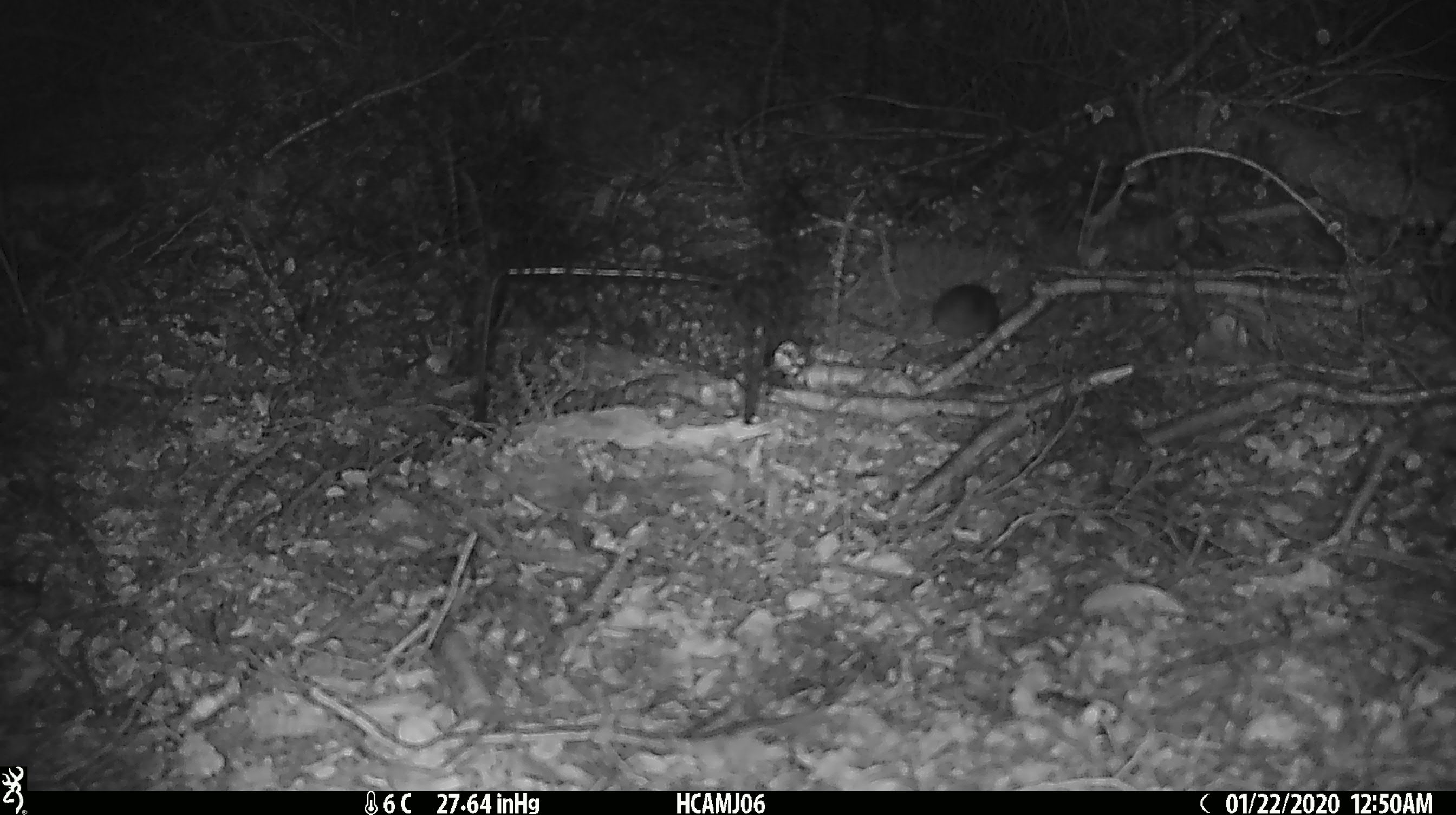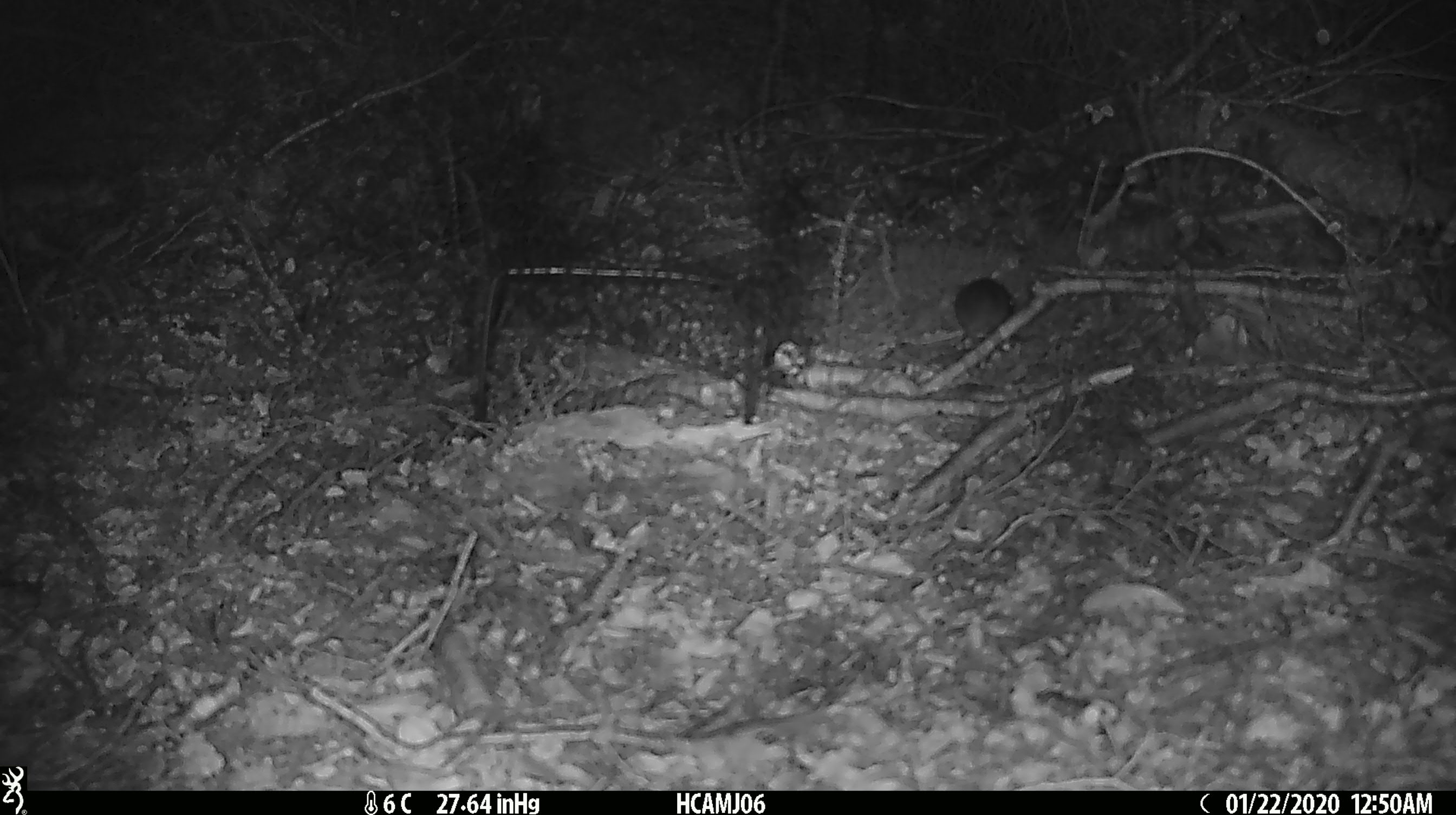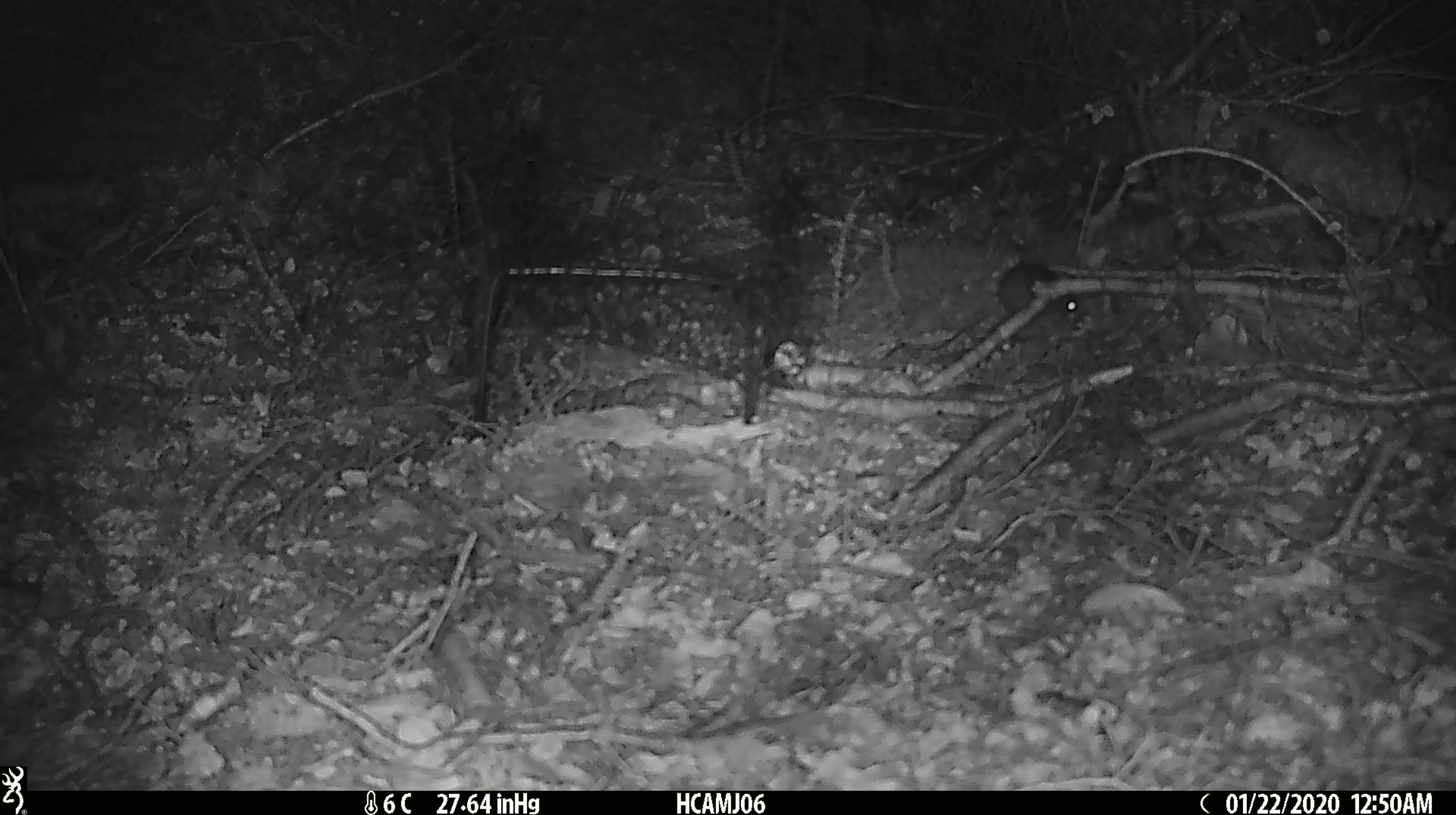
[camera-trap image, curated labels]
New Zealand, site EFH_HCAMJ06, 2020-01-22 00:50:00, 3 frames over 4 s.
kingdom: Animalia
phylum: Chordata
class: Mammalia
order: Rodentia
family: Muridae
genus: Mus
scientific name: Mus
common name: mouse